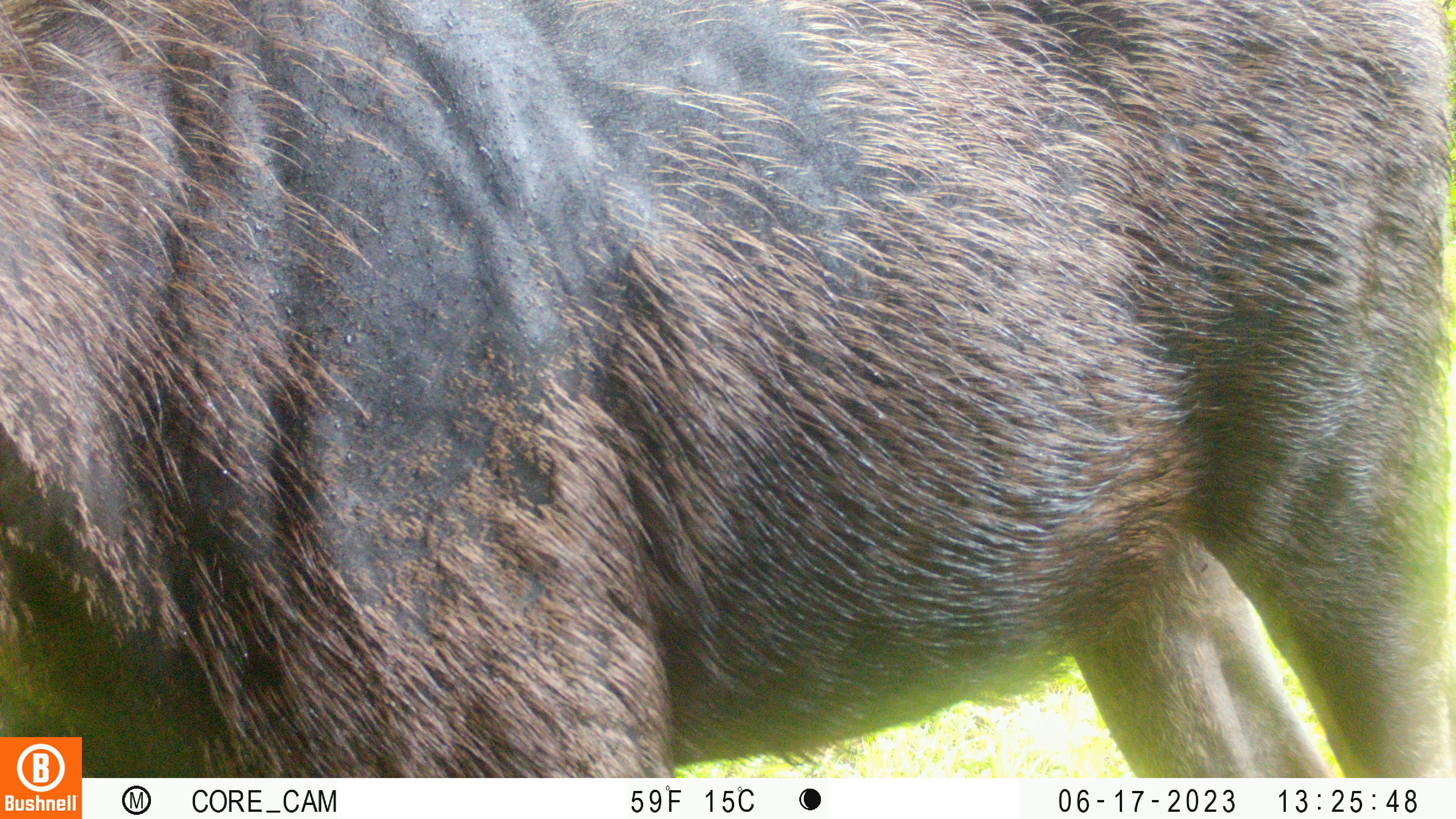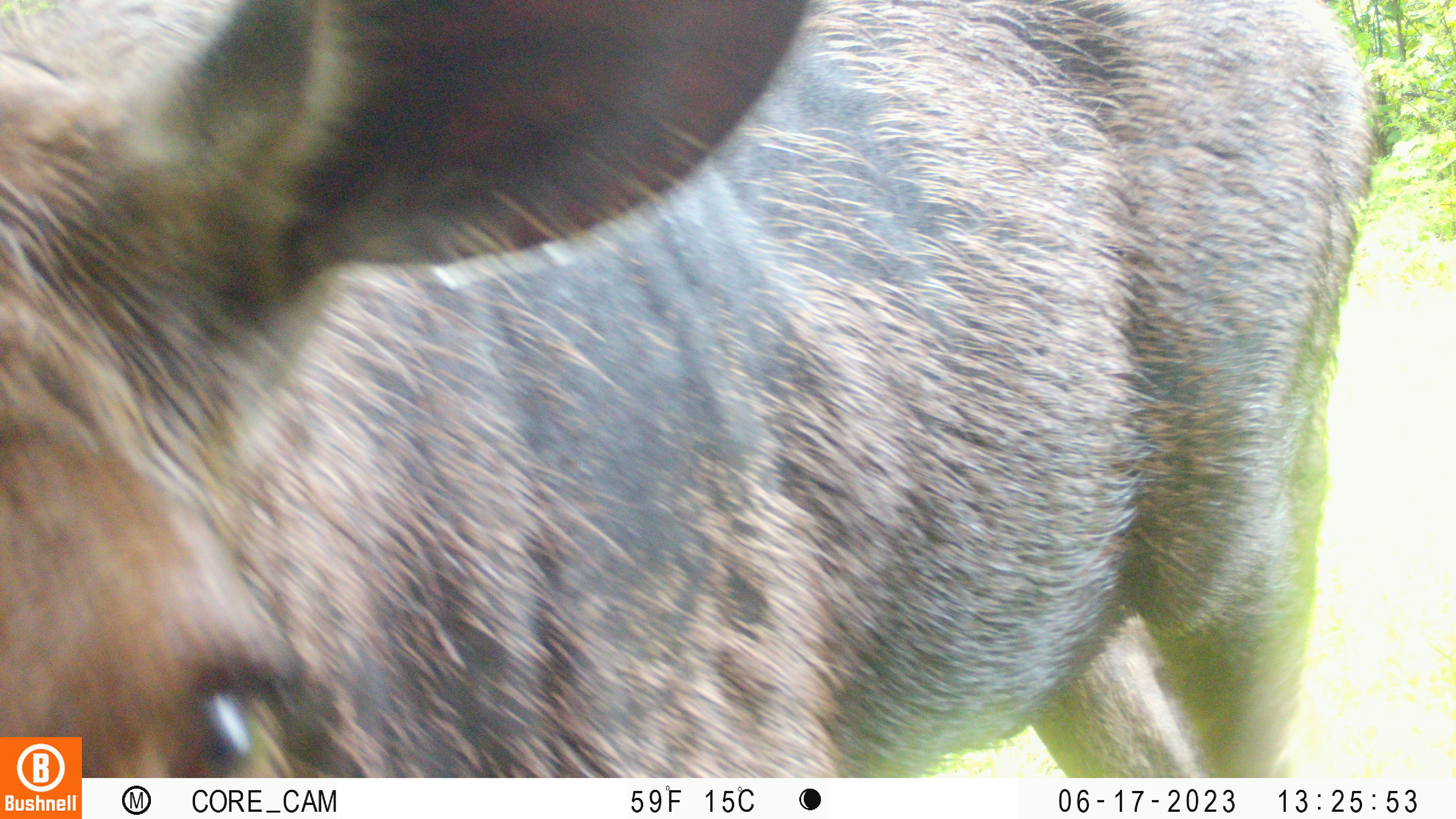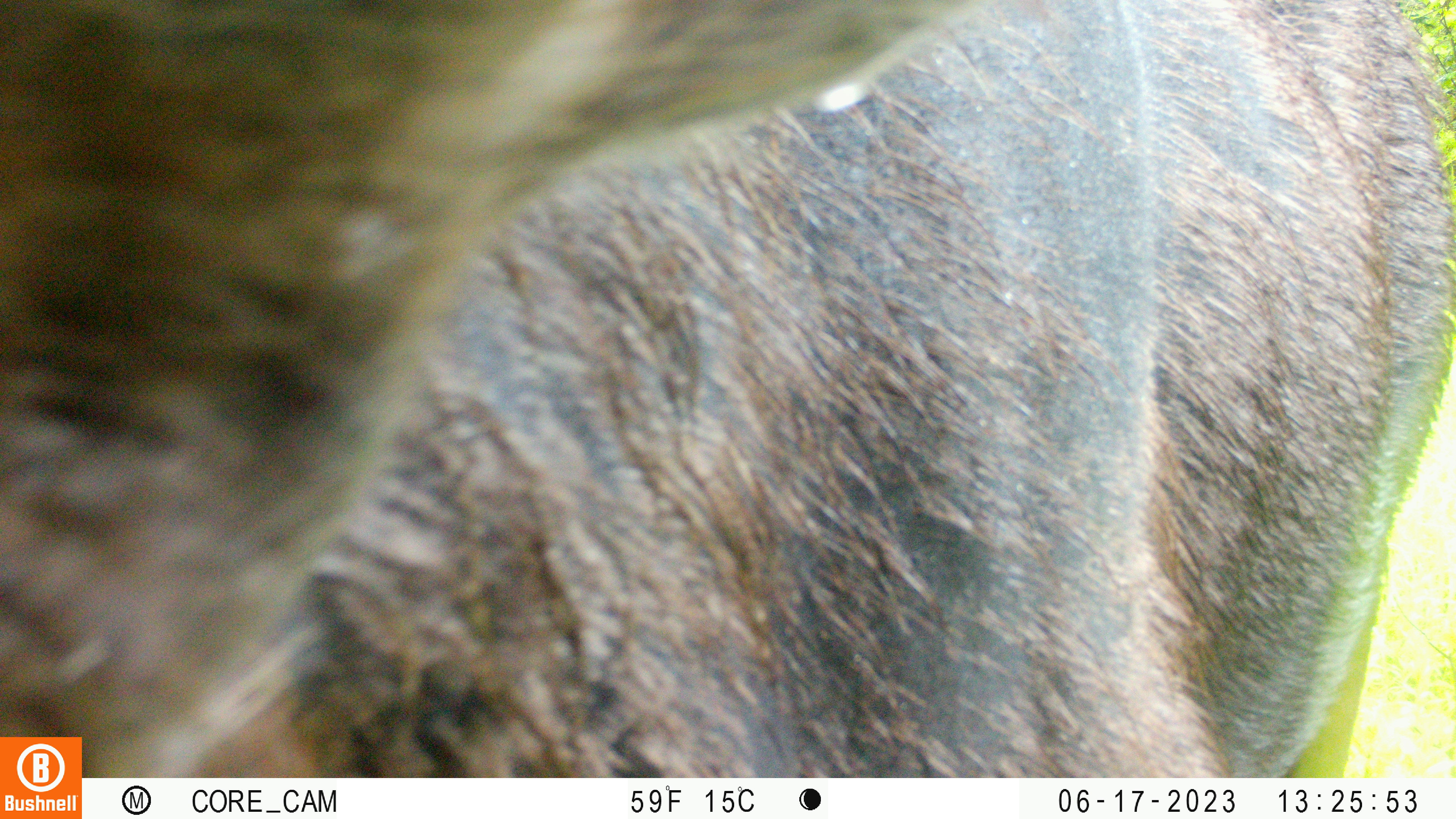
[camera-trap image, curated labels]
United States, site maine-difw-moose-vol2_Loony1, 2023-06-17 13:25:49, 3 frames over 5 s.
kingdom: Animalia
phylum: Chordata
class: Mammalia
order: Artiodactyla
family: Cervidae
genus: Alces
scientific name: Alces alces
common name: moose